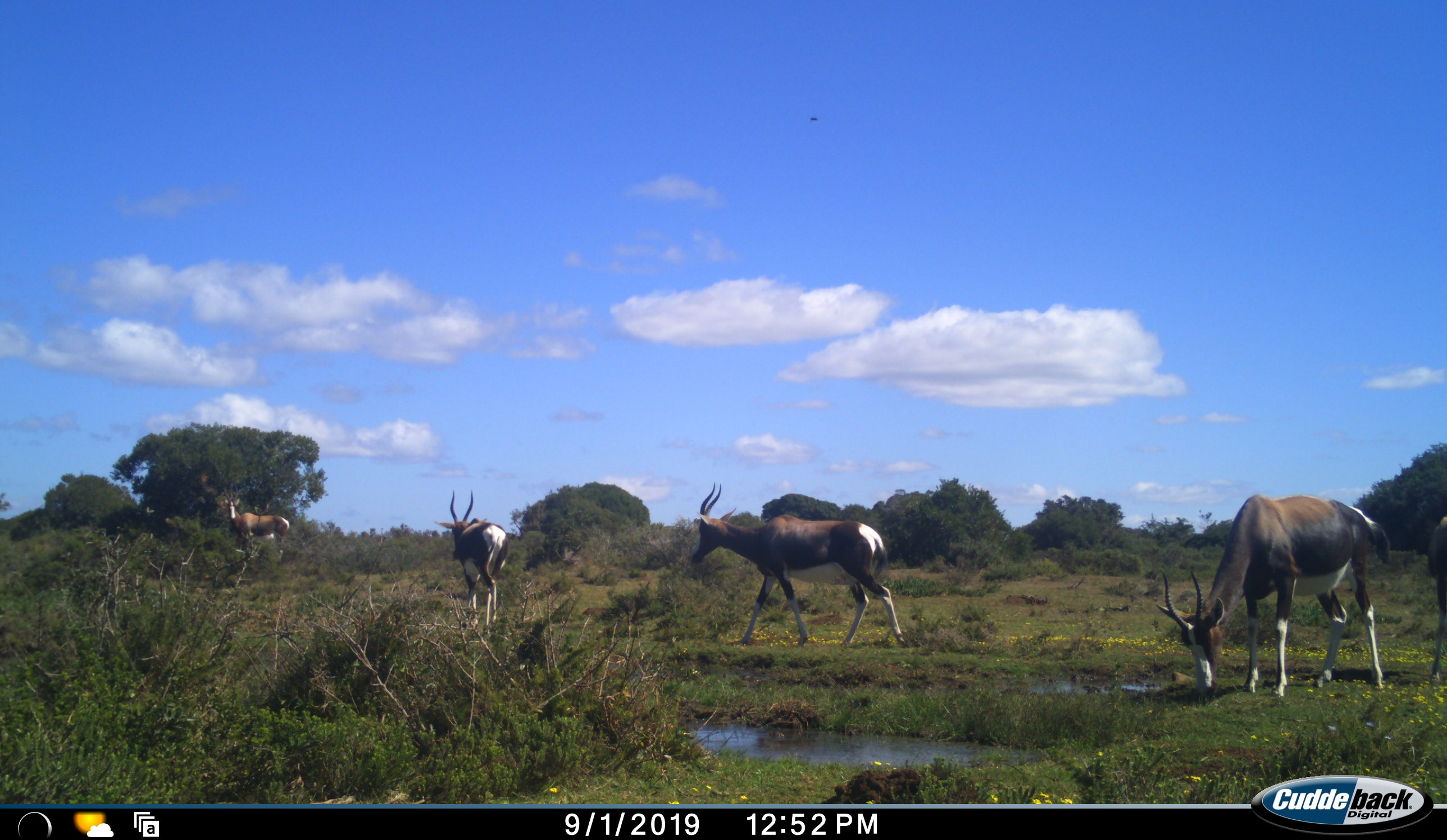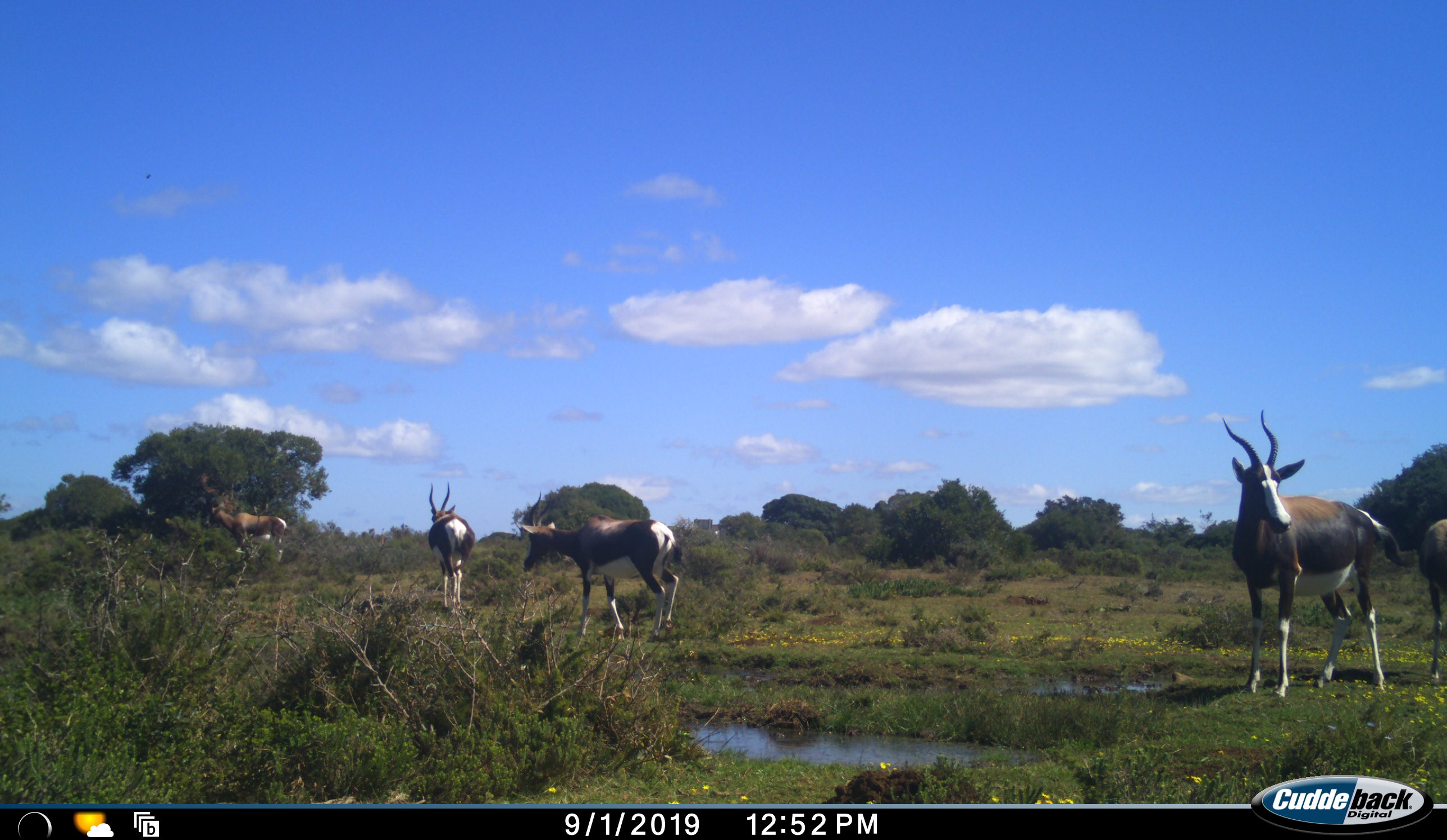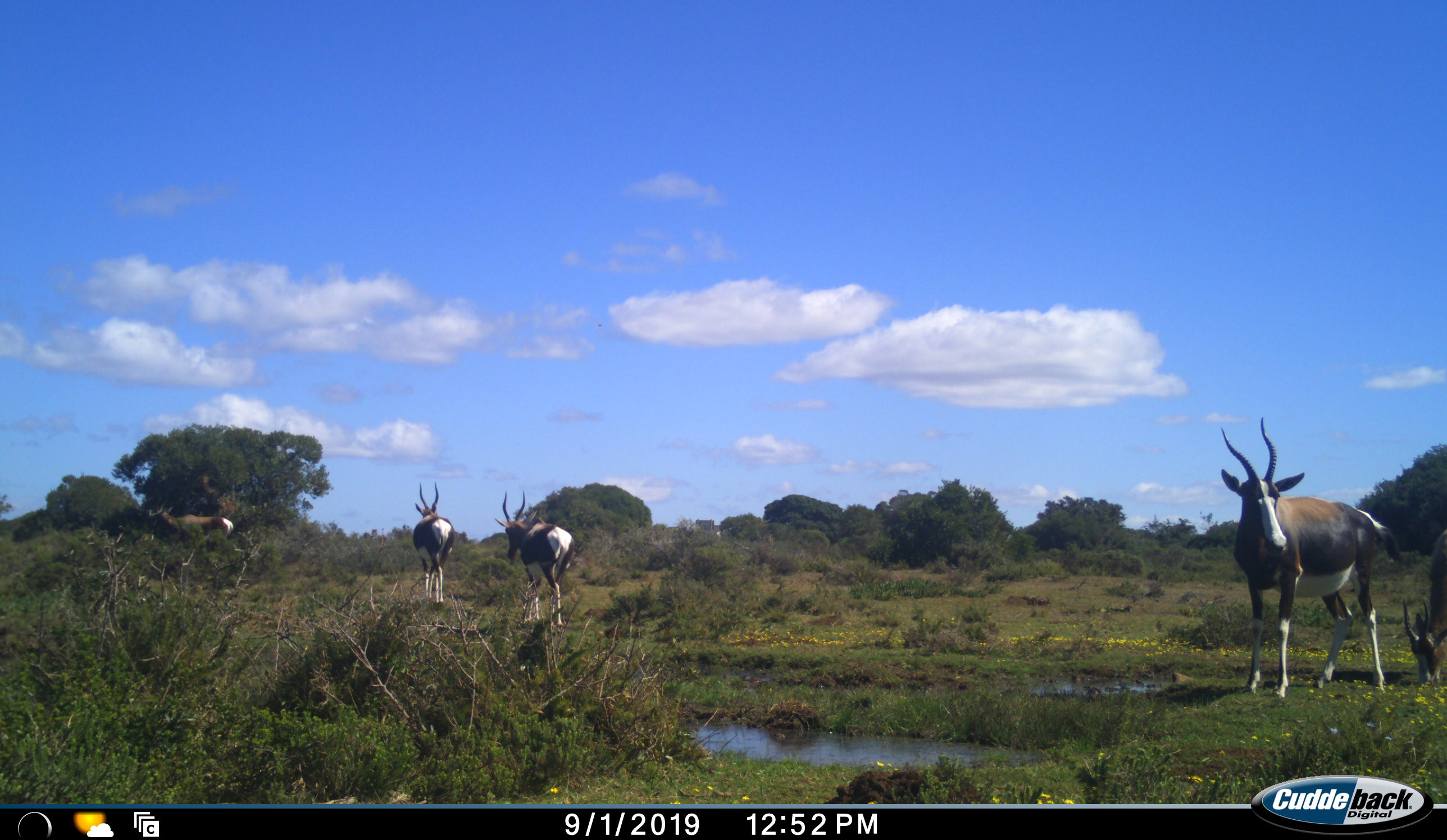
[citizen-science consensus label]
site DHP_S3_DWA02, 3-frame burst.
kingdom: Animalia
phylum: Chordata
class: Mammalia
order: Artiodactyla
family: Bovidae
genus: Damaliscus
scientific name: Damaliscus pygargus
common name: bontebok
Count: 5.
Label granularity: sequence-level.